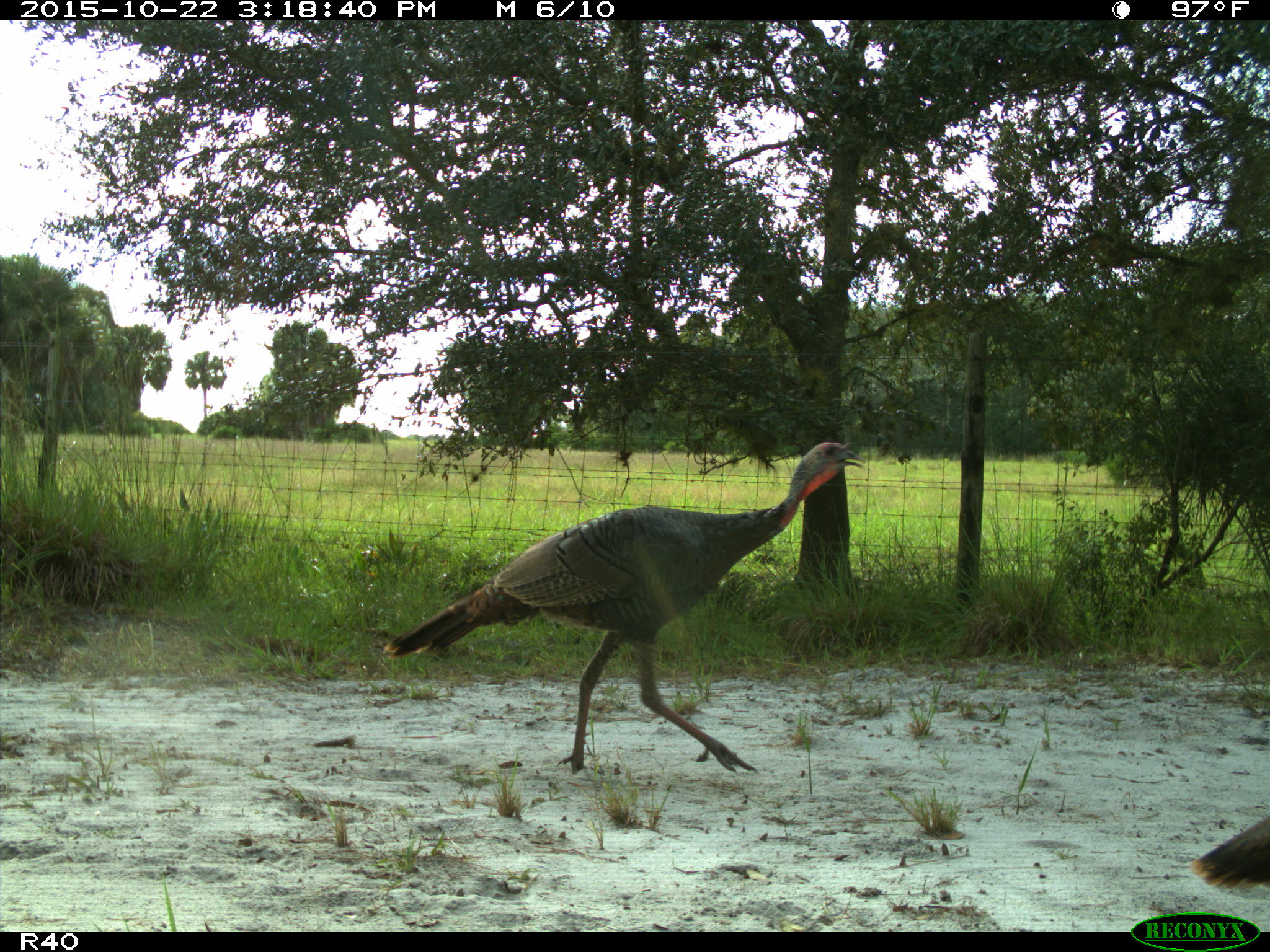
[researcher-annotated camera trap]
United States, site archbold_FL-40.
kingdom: Animalia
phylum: Chordata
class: Aves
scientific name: Aves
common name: birds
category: unidentified bird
Unidentified bird (birds) (Aves).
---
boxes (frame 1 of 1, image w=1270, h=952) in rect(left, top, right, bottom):
animal: rect(382, 439, 871, 774); rect(1187, 814, 1269, 898)